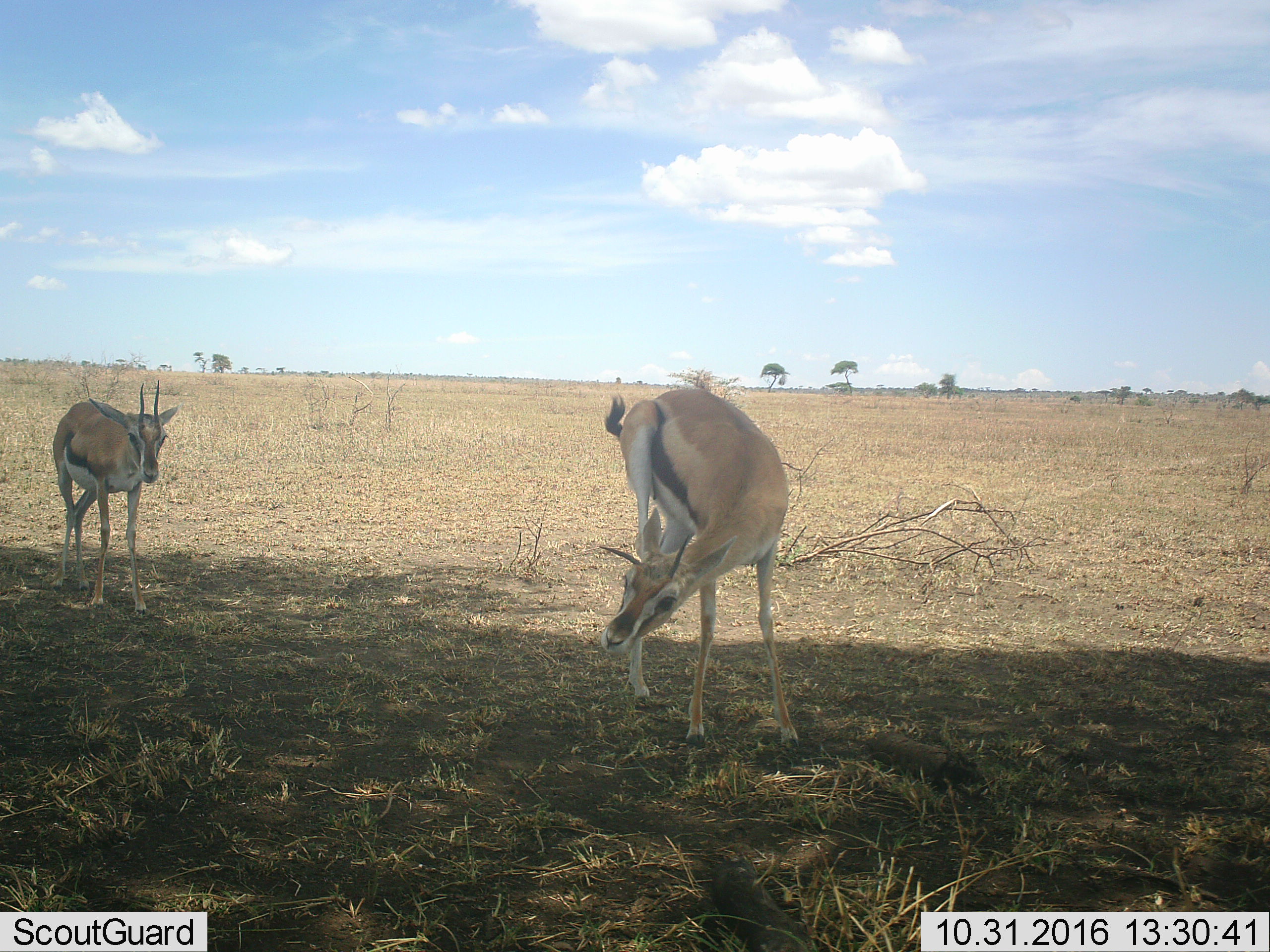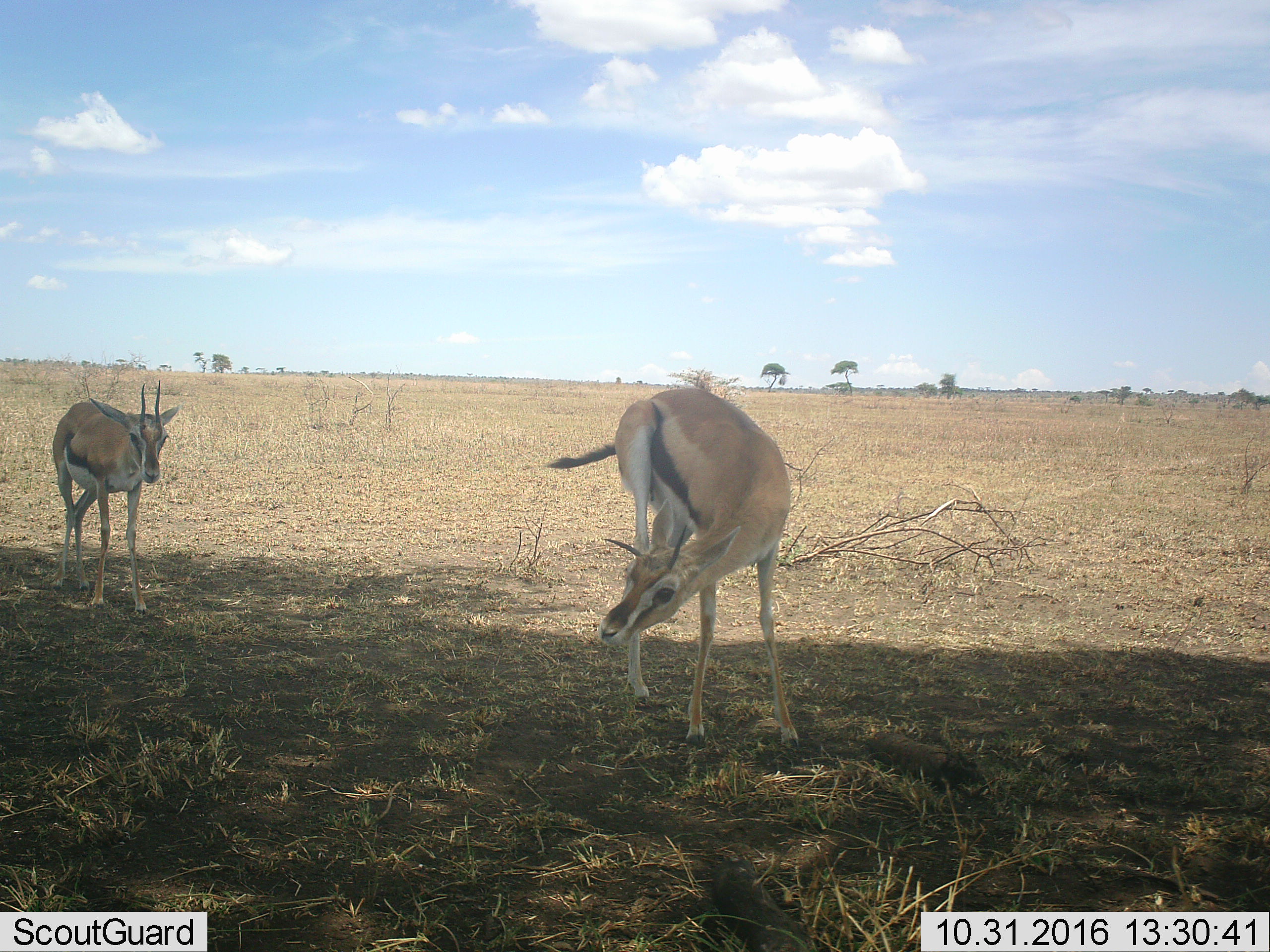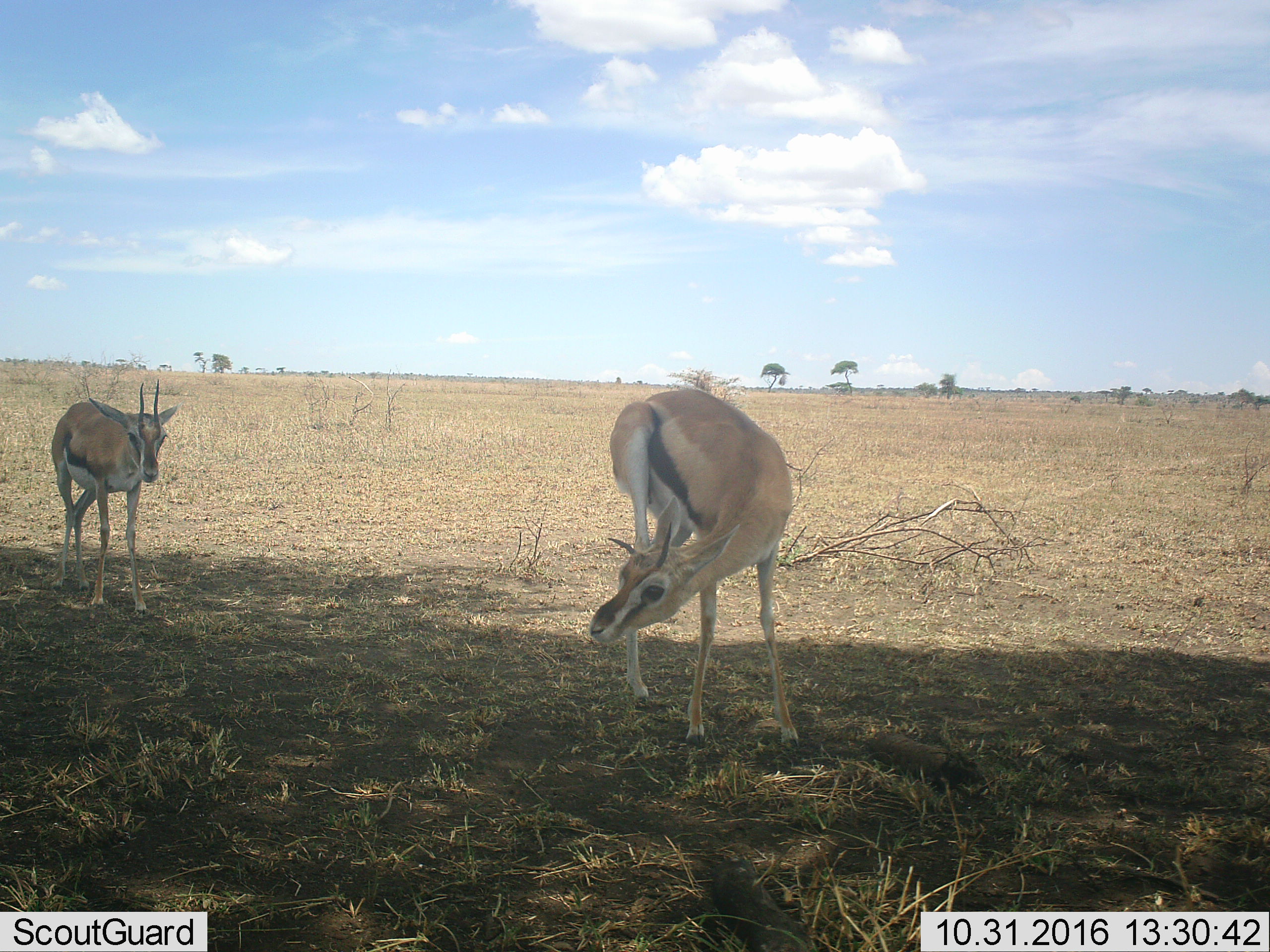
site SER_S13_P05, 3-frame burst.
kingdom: Animalia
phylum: Chordata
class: Mammalia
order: Artiodactyla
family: Bovidae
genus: Eudorcas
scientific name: Eudorcas thomsonii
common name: thomson's gazelle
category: gazellethomsons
Gazellethomsons (thomson's gazelle) (Eudorcas thomsonii), count 2. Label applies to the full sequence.